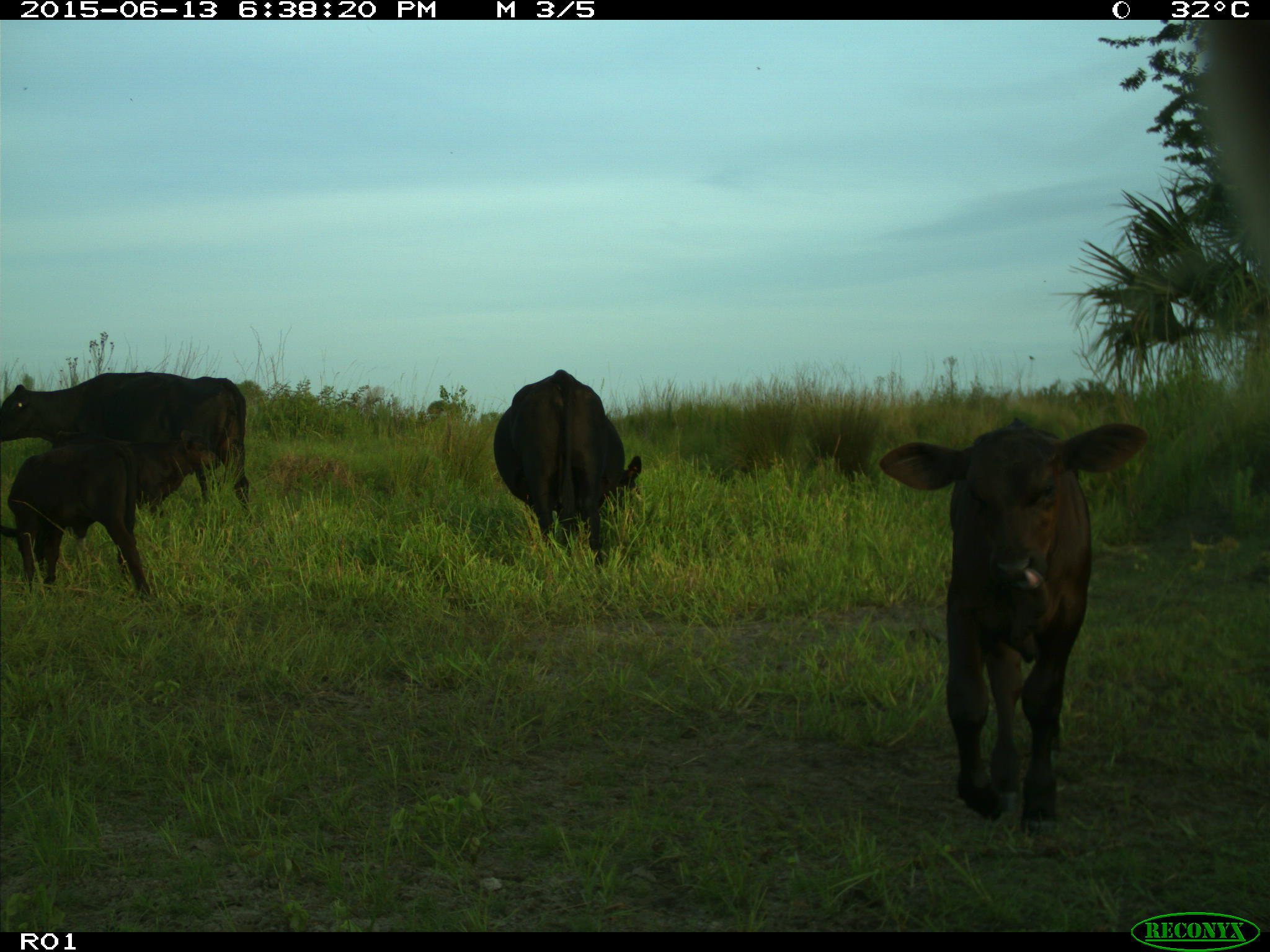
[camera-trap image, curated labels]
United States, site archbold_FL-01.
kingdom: Animalia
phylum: Chordata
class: Mammalia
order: Artiodactyla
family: Bovidae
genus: Bos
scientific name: Bos taurus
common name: domestic cow